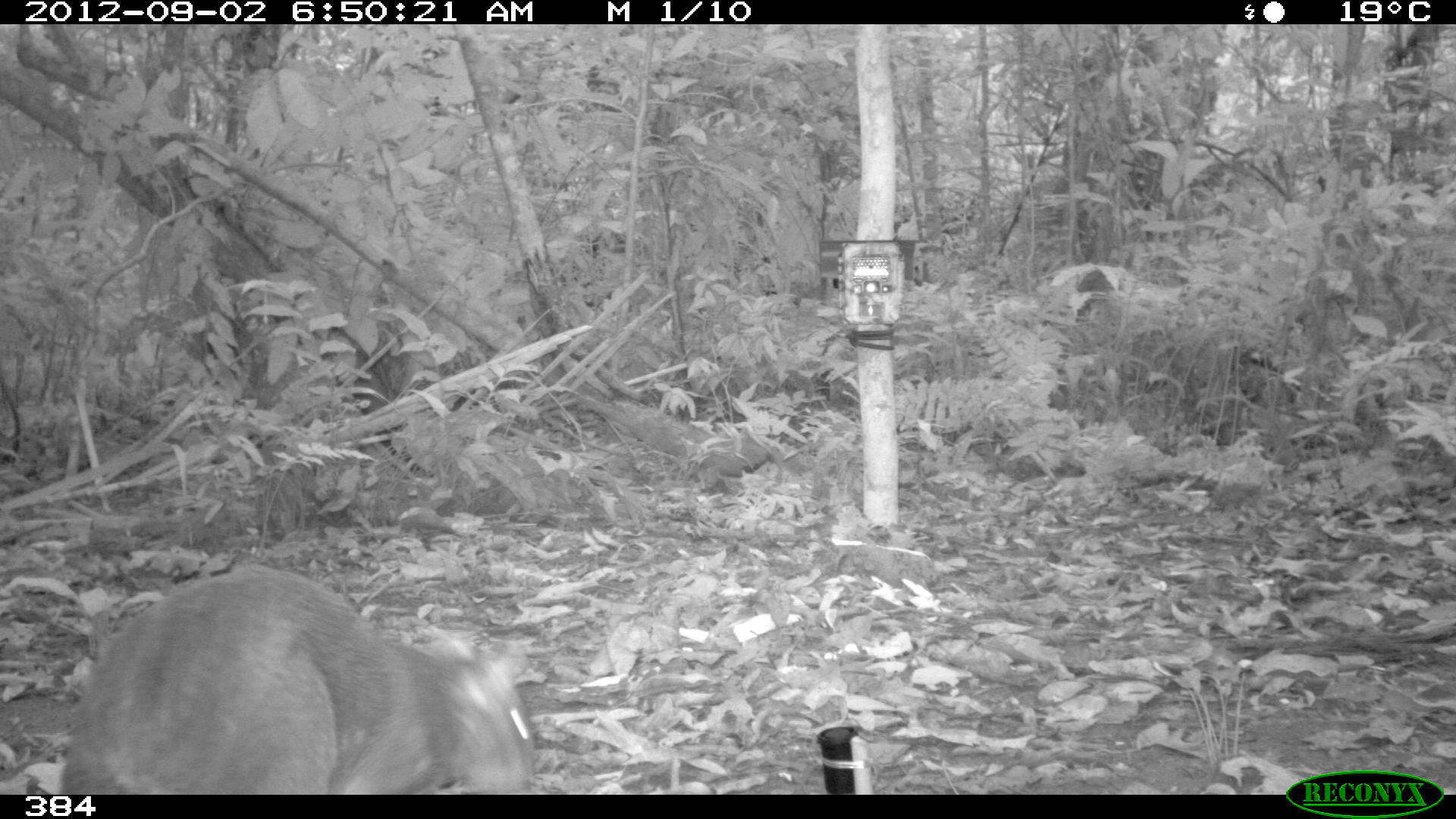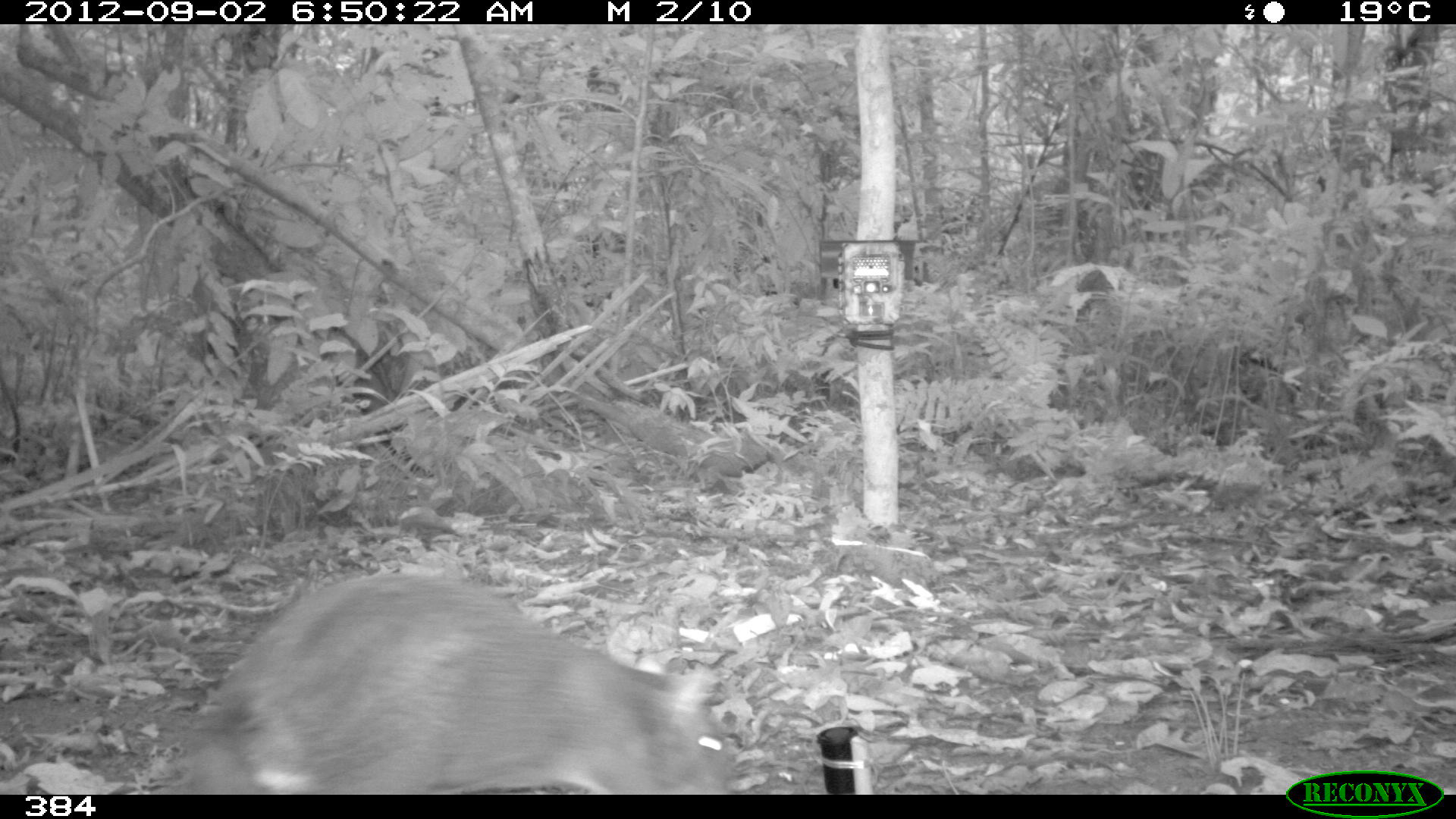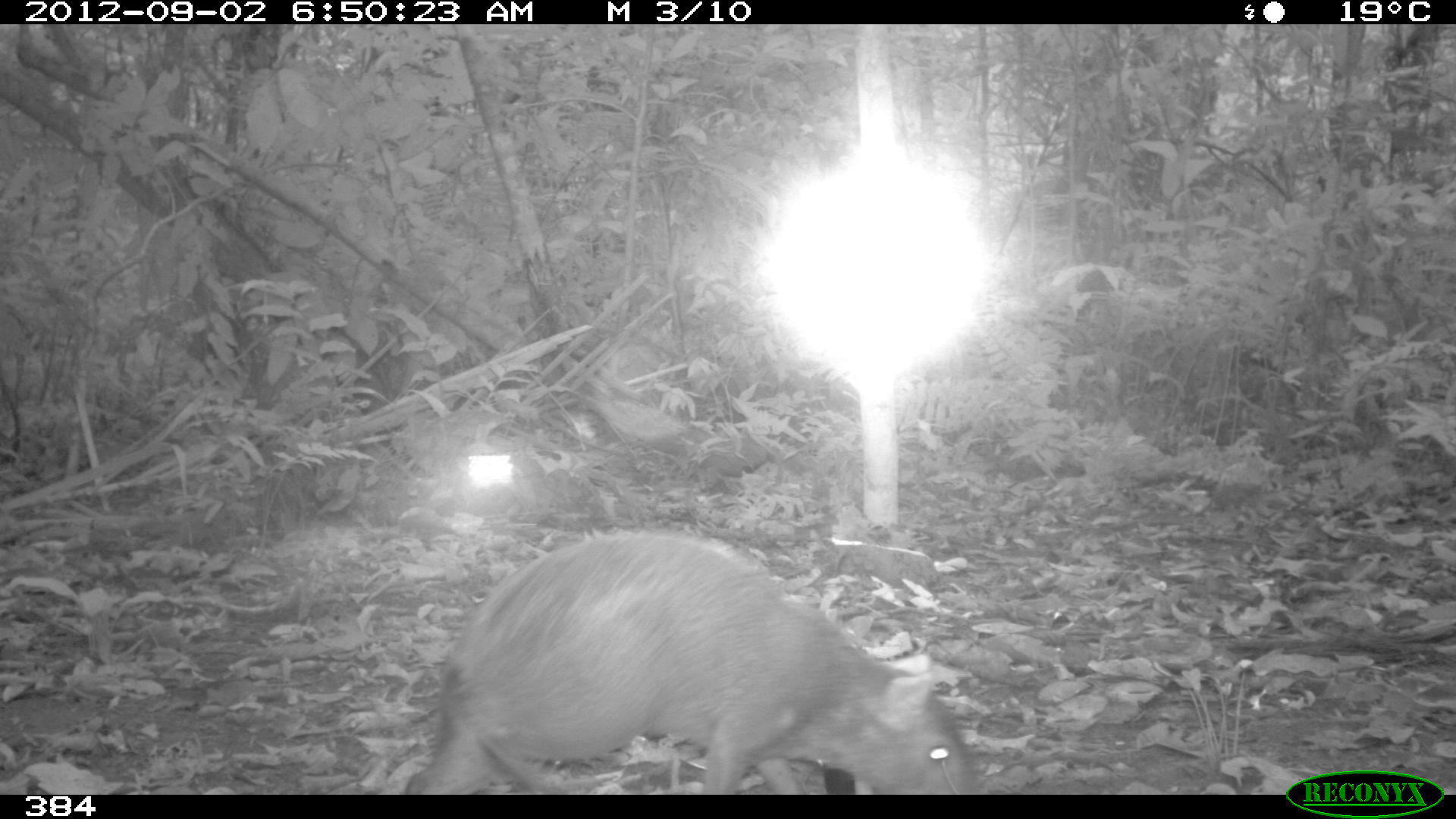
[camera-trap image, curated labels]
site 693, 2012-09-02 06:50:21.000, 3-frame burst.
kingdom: Animalia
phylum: Chordata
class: Mammalia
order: Rodentia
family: Dasyproctidae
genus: Dasyprocta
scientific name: Dasyprocta punctata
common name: central american agouti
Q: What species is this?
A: Dasyprocta punctata (central american agouti).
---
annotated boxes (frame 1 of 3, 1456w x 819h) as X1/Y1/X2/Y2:
dasyprocta punctata: 59/560/538/795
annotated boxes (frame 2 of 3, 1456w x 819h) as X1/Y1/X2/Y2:
dasyprocta punctata: 172/566/736/794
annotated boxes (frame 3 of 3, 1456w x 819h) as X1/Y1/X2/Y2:
dasyprocta punctata: 404/529/987/793